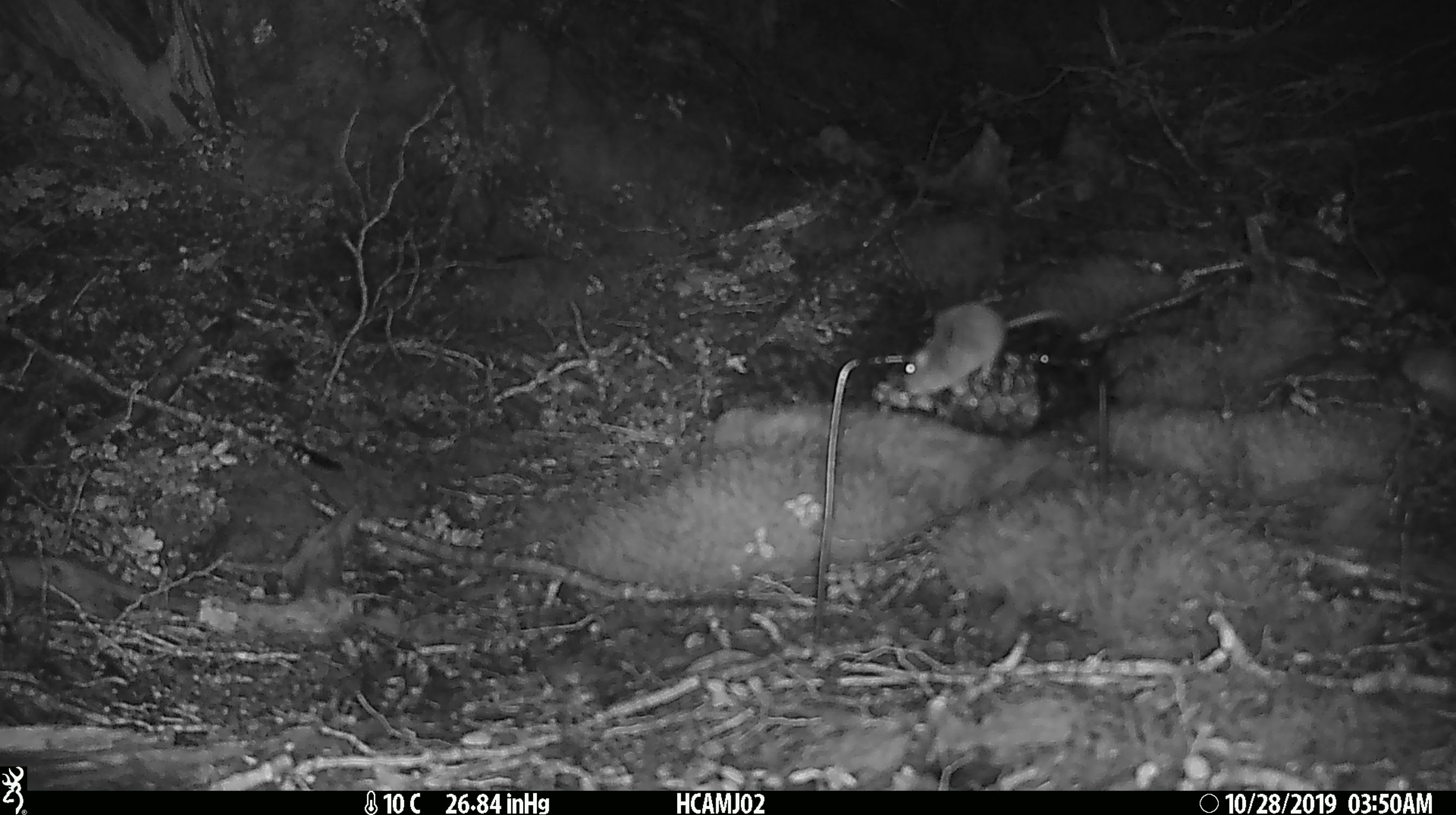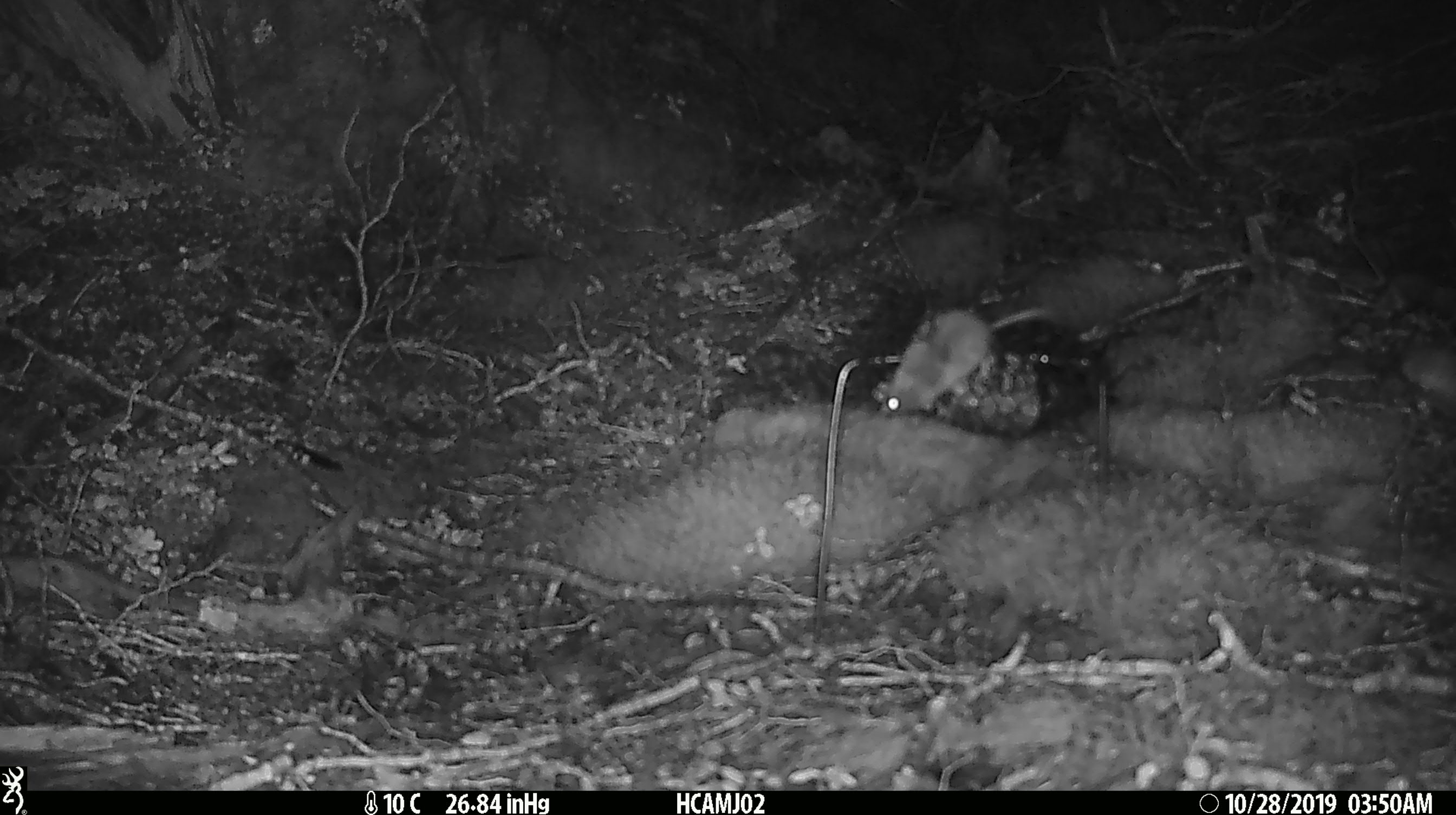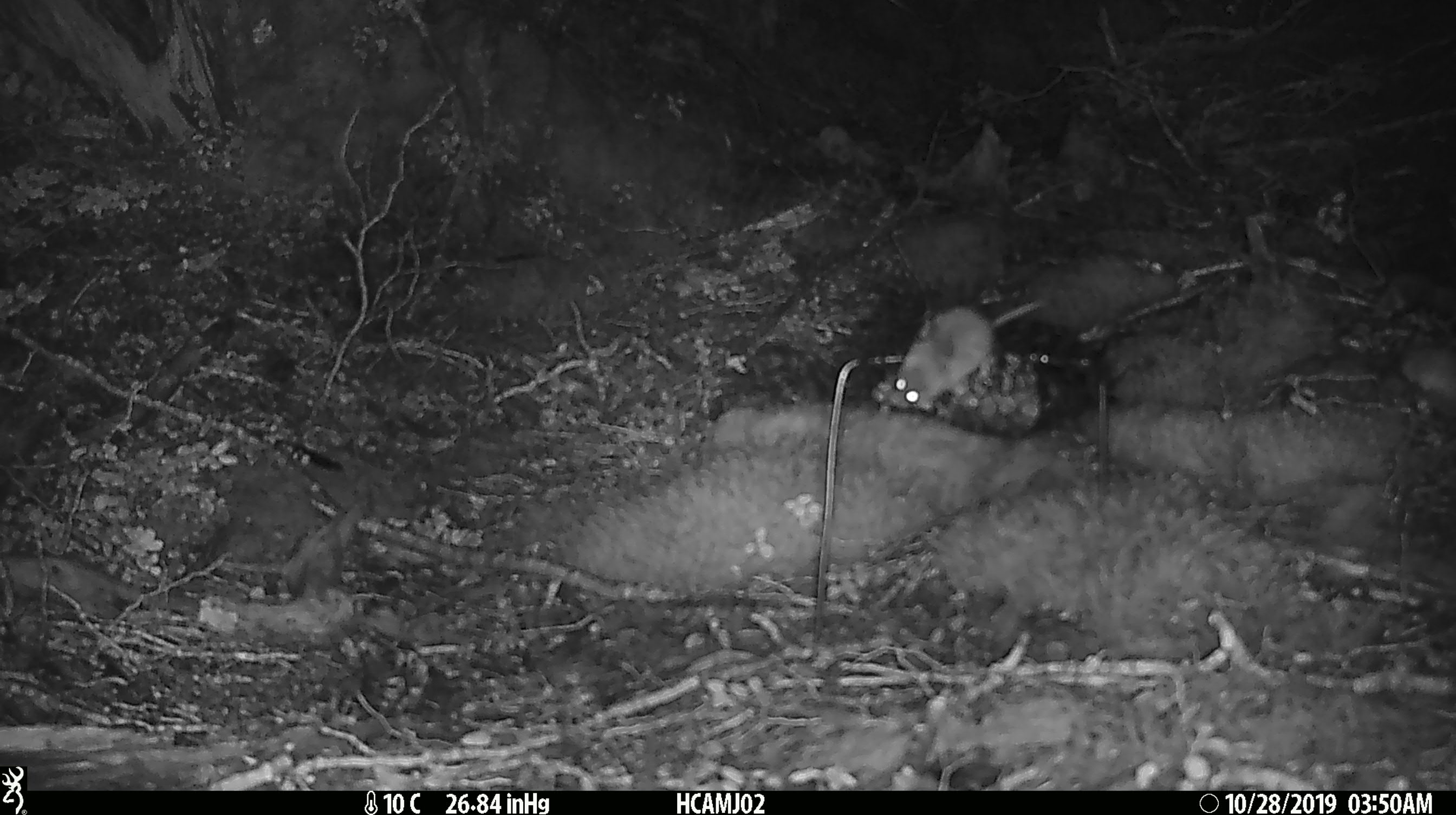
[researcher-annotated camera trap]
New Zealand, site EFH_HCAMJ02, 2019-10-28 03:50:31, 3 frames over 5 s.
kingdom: Animalia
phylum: Chordata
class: Mammalia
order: Rodentia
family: Muridae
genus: Mus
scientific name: Mus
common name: mouse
Mouse (Mus).